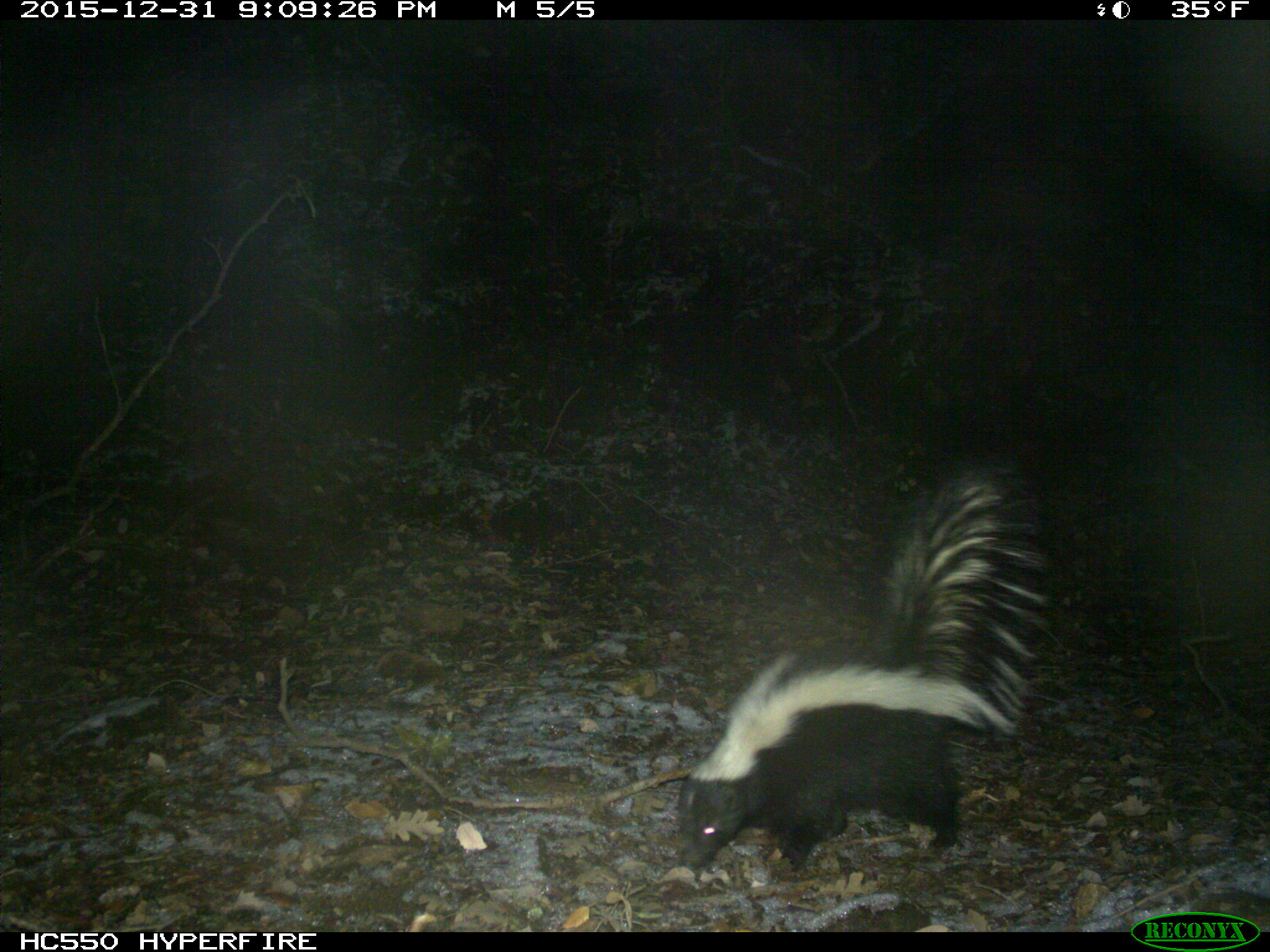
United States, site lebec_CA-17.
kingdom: Animalia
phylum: Chordata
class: Mammalia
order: Carnivora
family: Mephitidae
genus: Mephitis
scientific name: Mephitis mephitis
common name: striped skunk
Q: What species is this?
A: Mephitis mephitis (striped skunk).